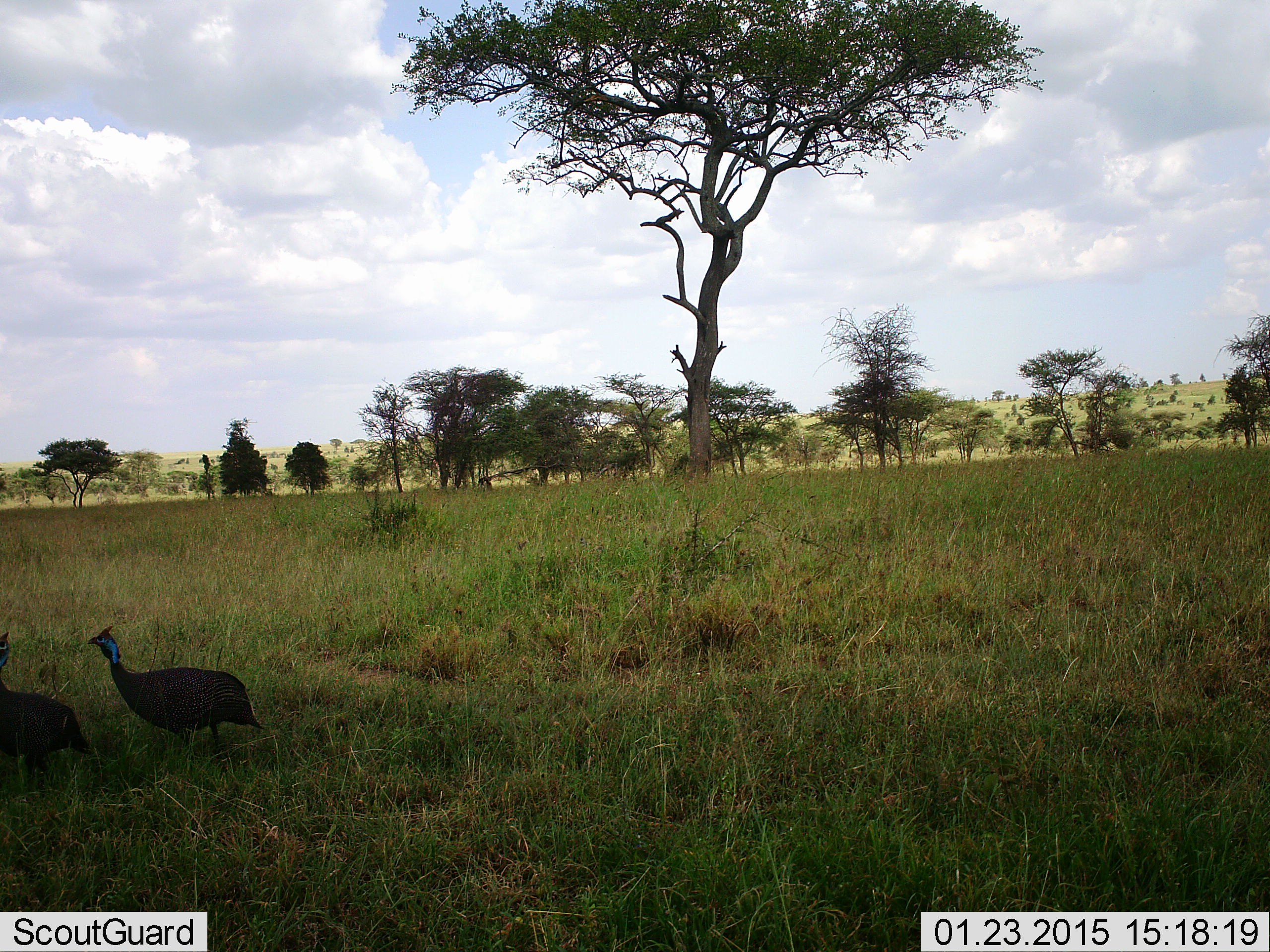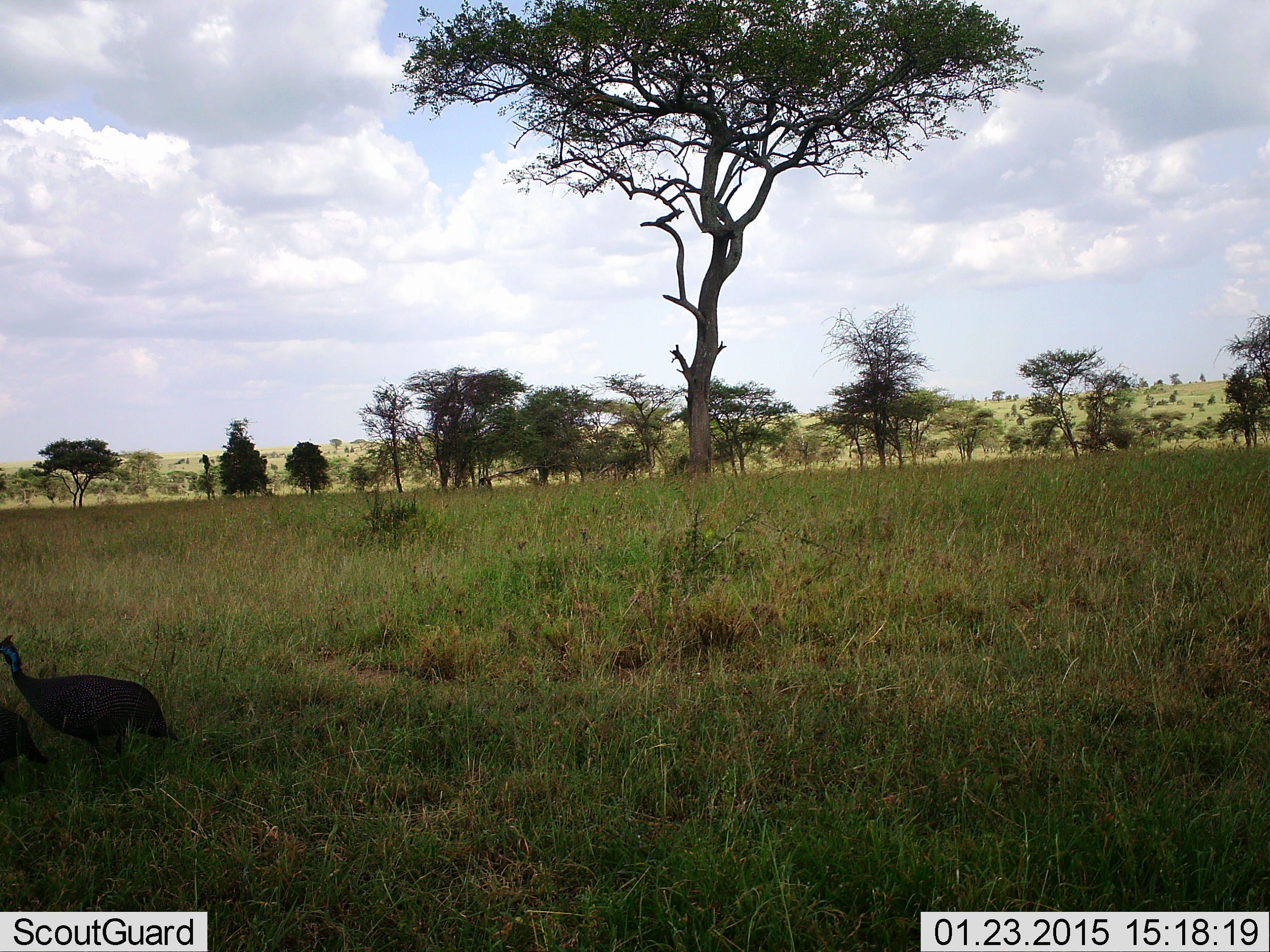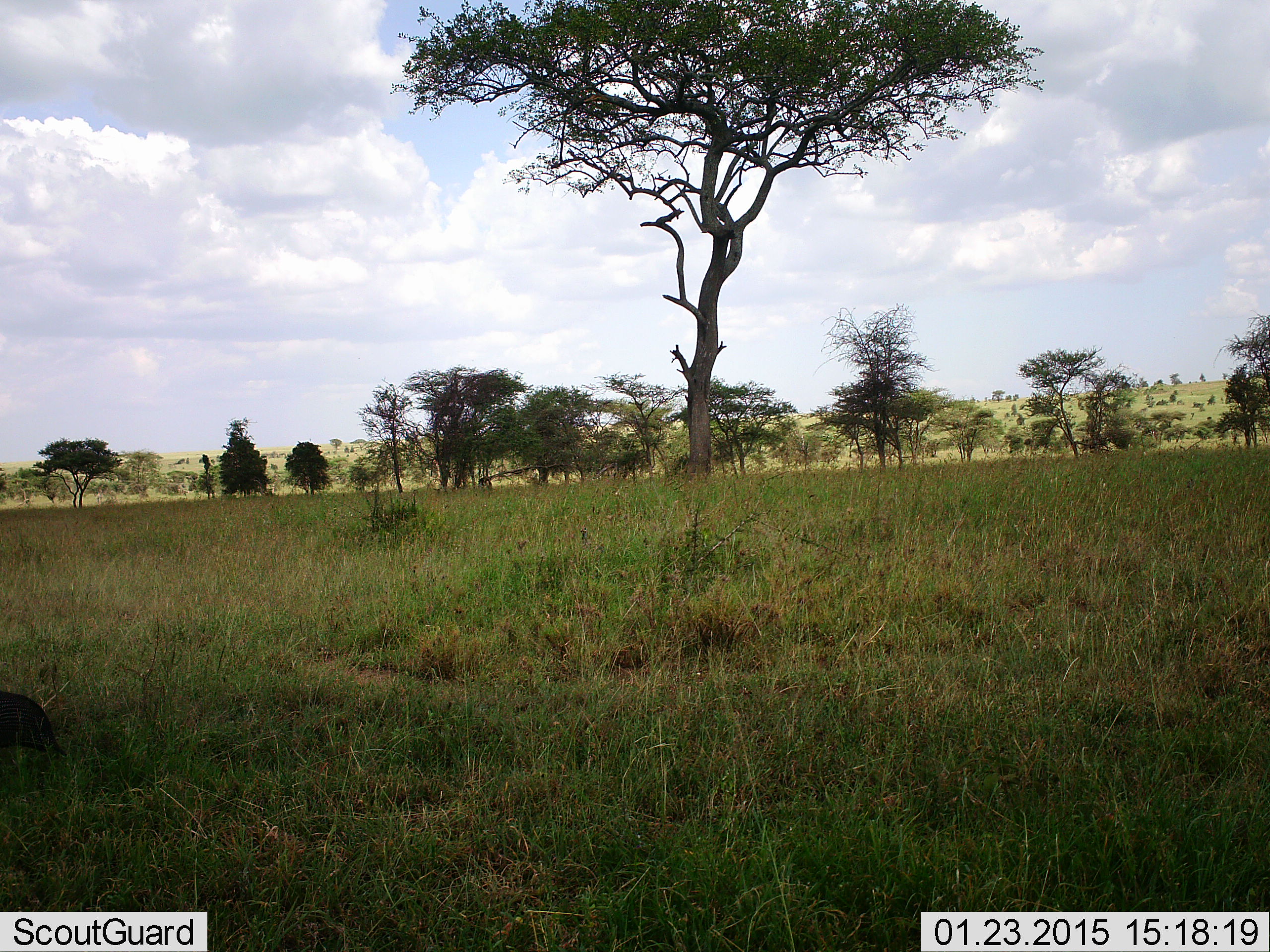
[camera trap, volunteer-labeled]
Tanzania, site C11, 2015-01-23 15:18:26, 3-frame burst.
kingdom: Animalia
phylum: Chordata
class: Aves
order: Galliformes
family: Numididae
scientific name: Numididae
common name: guinea fowl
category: guineafowl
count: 2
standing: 10%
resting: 0%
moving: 90%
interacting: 0%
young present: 0%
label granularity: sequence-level